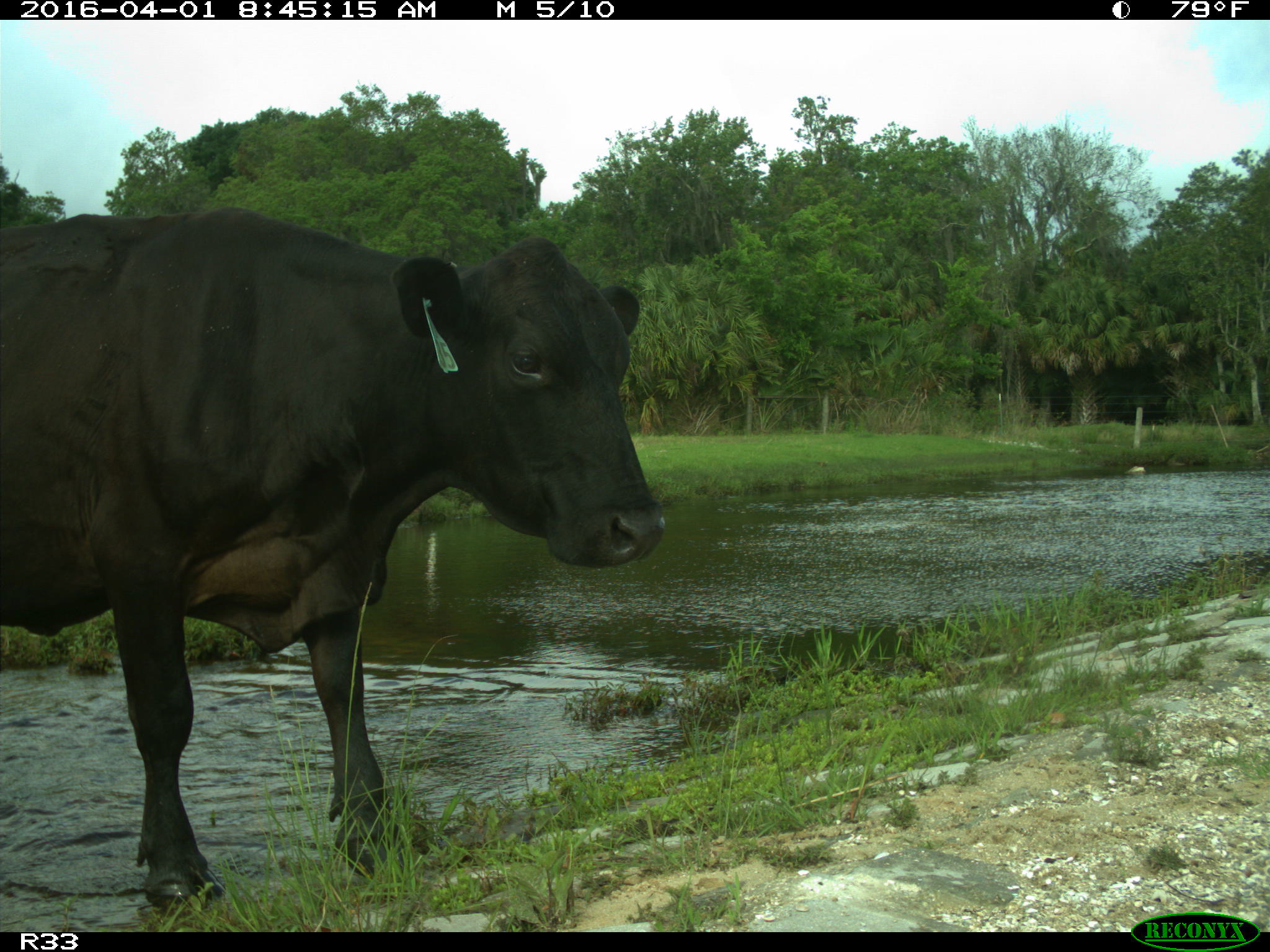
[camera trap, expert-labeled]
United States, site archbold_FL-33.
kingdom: Animalia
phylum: Chordata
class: Mammalia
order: Artiodactyla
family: Bovidae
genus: Bos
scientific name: Bos taurus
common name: domestic cow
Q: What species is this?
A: Bos taurus (domestic cow).